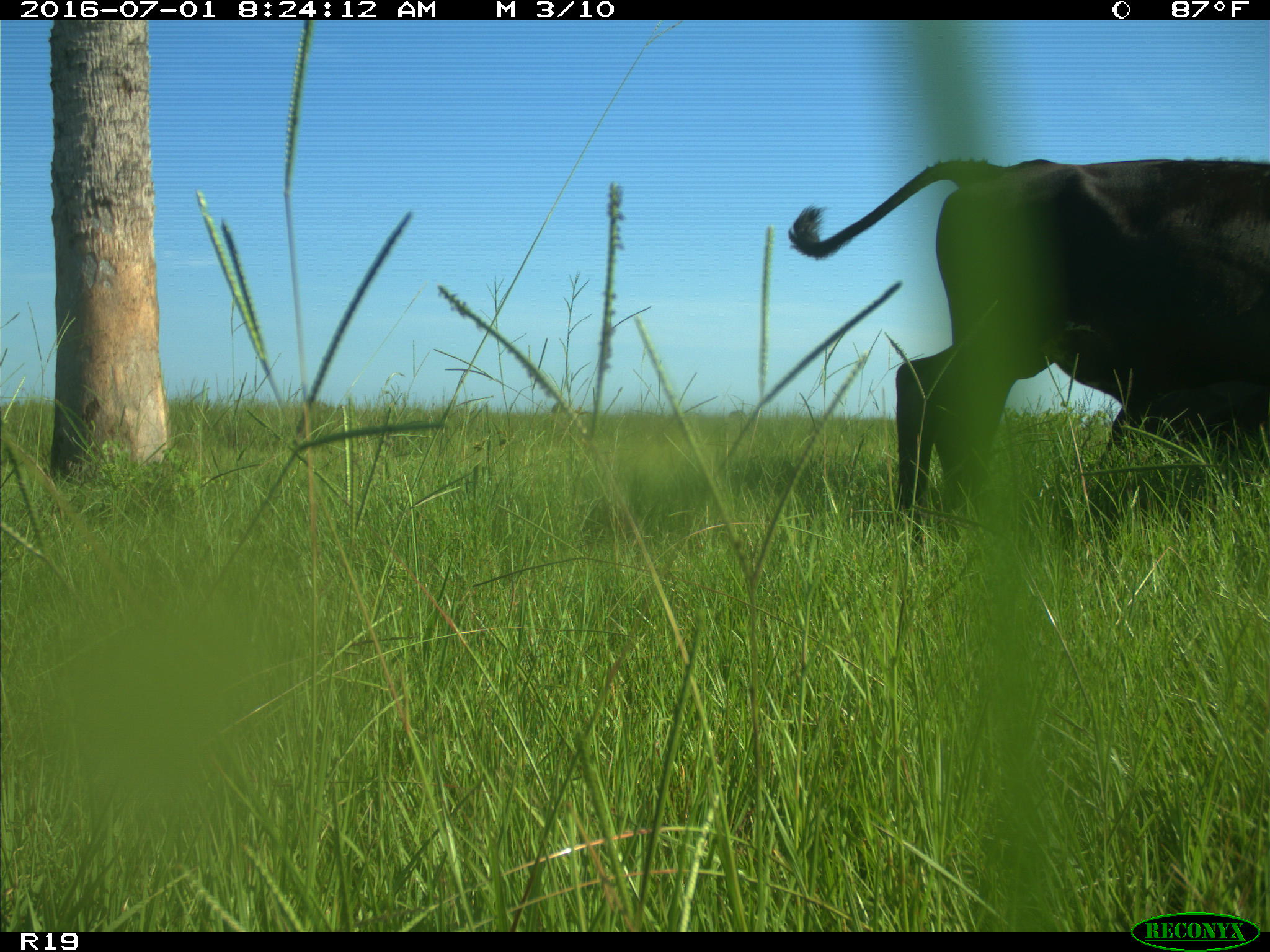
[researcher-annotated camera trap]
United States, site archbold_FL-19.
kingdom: Animalia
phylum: Chordata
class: Mammalia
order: Artiodactyla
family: Bovidae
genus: Bos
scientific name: Bos taurus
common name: domestic cow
Bos taurus (domestic cow).